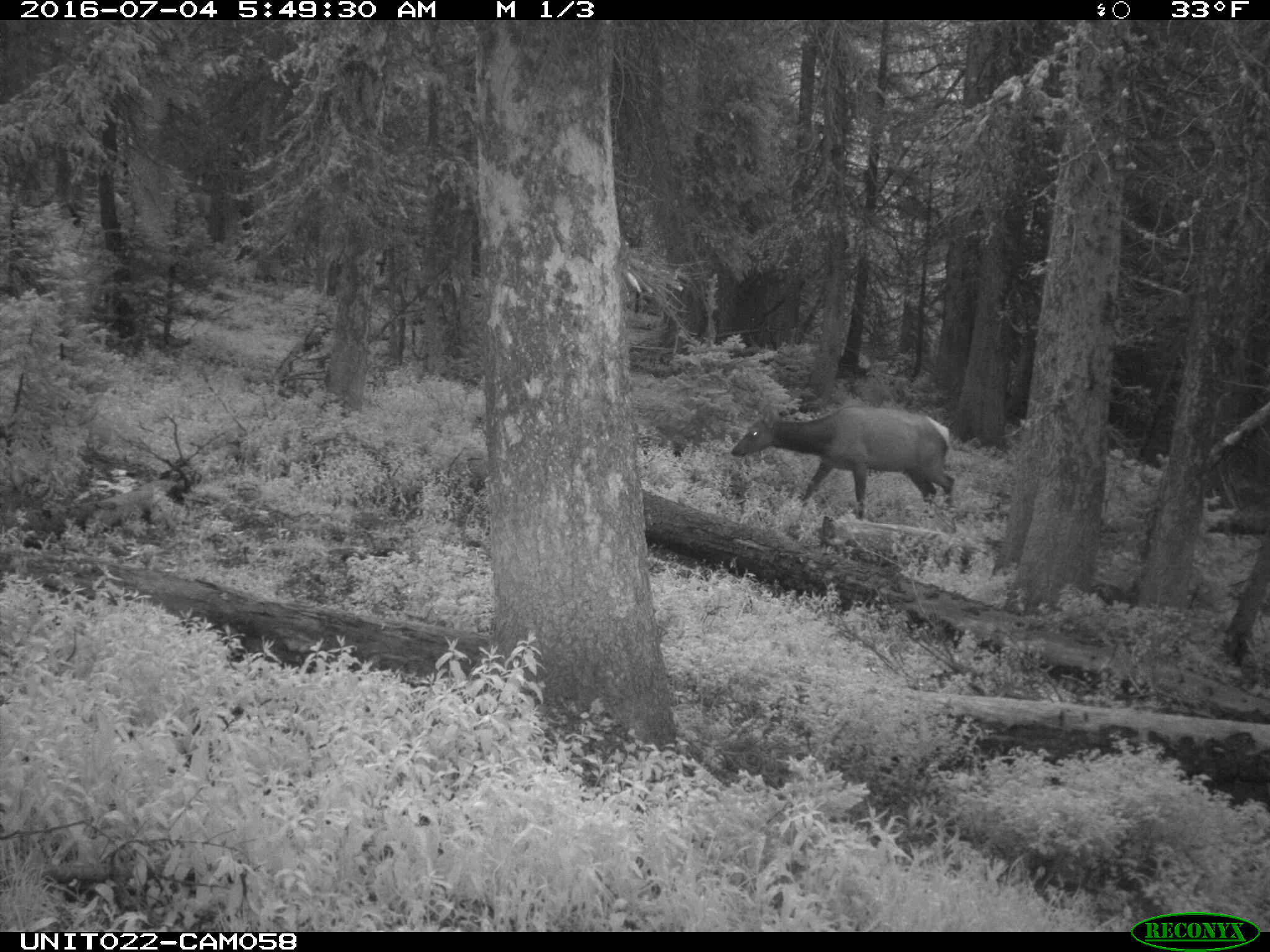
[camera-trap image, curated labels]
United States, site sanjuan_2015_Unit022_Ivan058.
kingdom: Animalia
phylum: Chordata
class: Mammalia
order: Artiodactyla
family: Cervidae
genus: Cervus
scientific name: Cervus elaphus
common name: red deer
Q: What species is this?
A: Cervus elaphus (red deer).